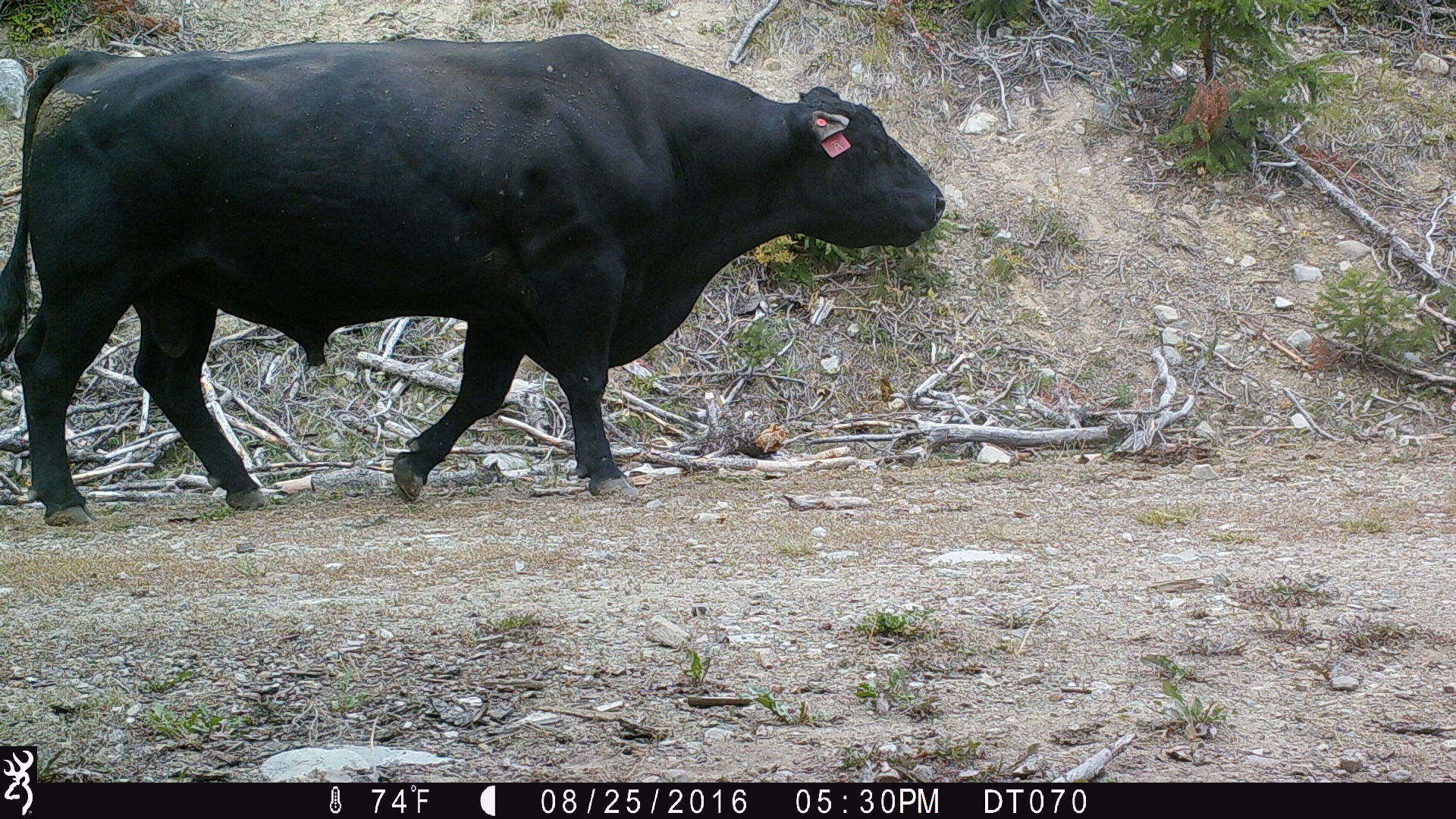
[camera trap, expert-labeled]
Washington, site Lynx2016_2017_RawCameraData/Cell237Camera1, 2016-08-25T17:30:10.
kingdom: Animalia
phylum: Chordata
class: Mammalia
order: Artiodactyla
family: Bovidae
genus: Bos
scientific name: Bos taurus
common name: domestic cattle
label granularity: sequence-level